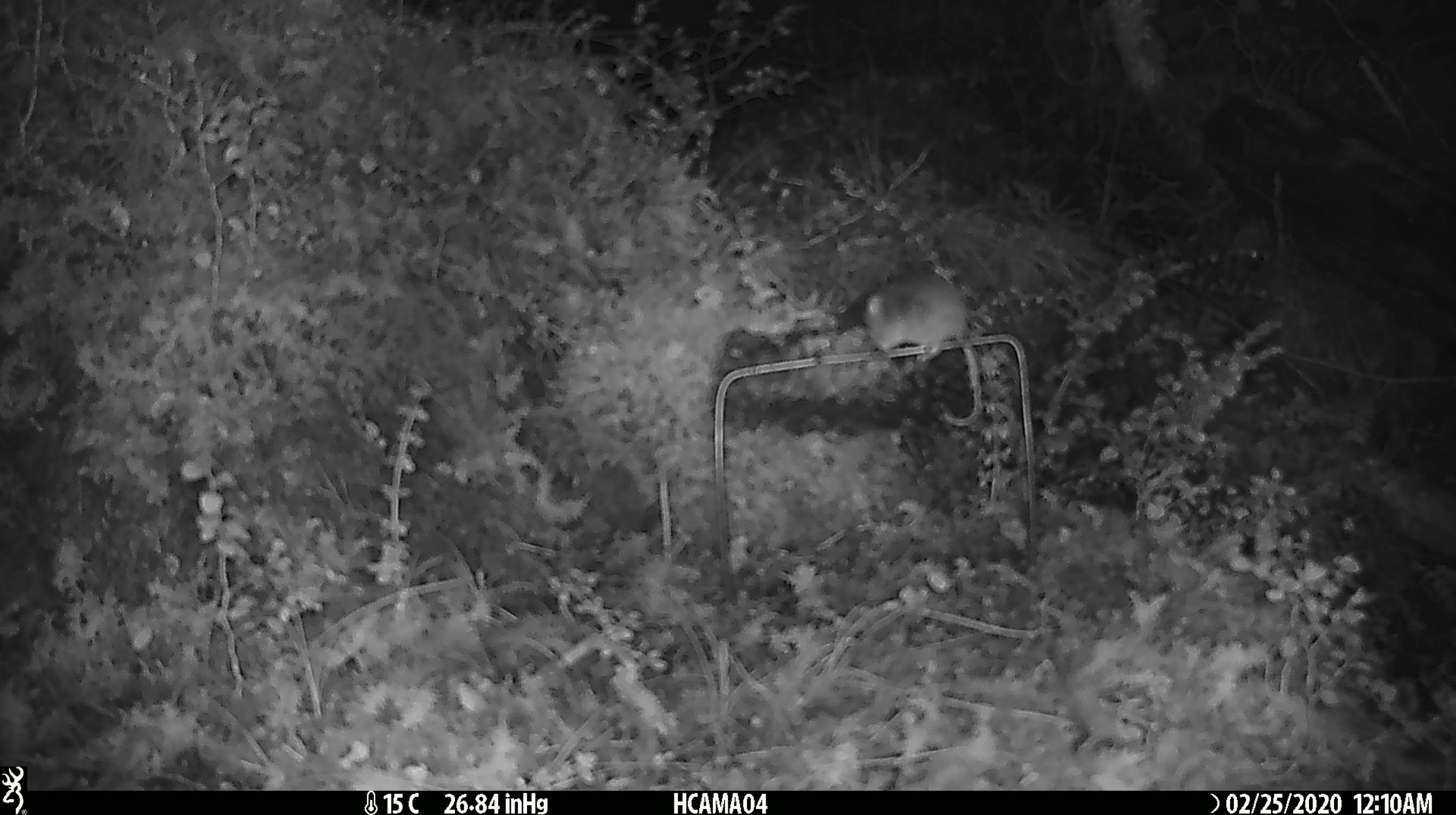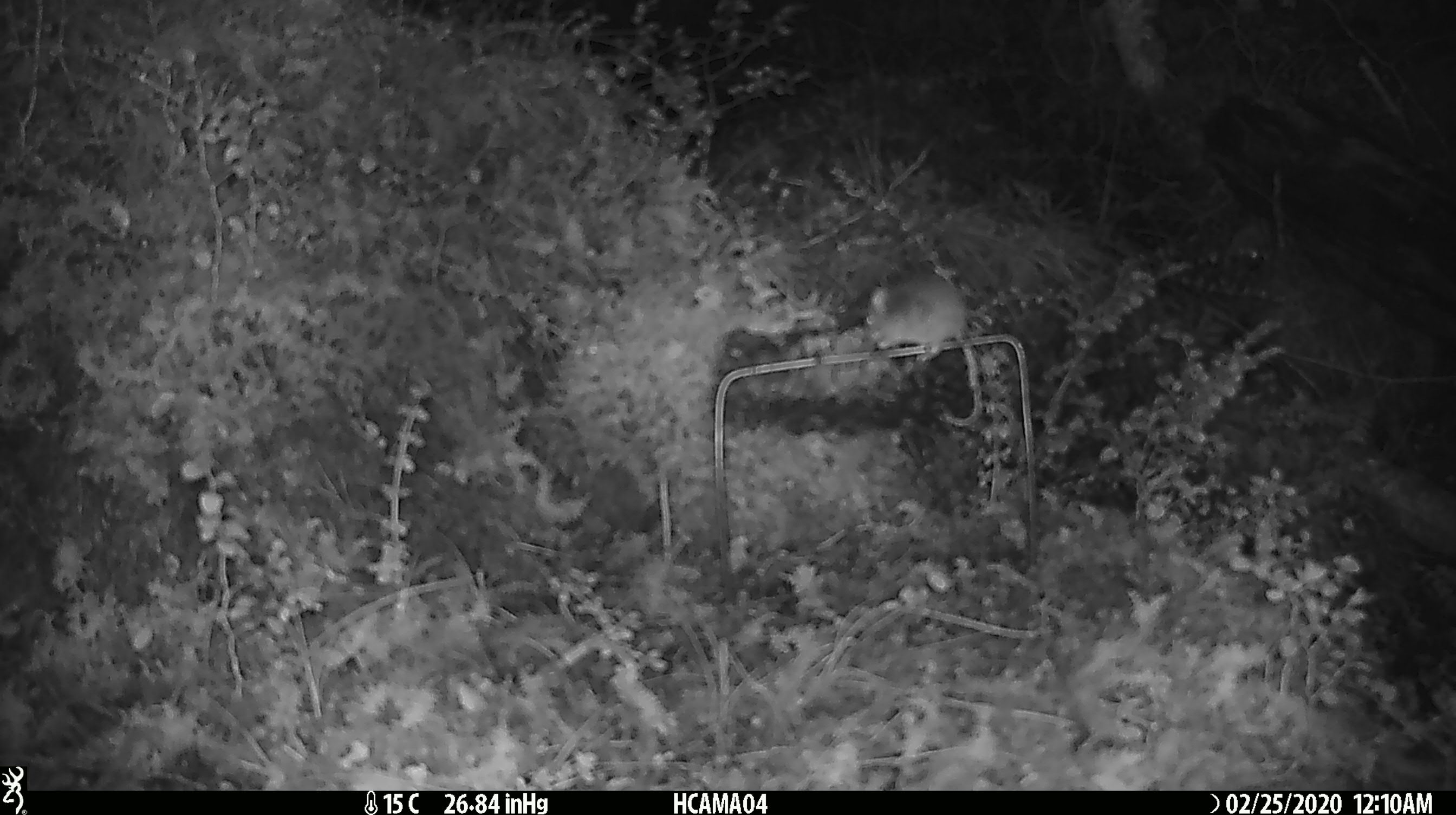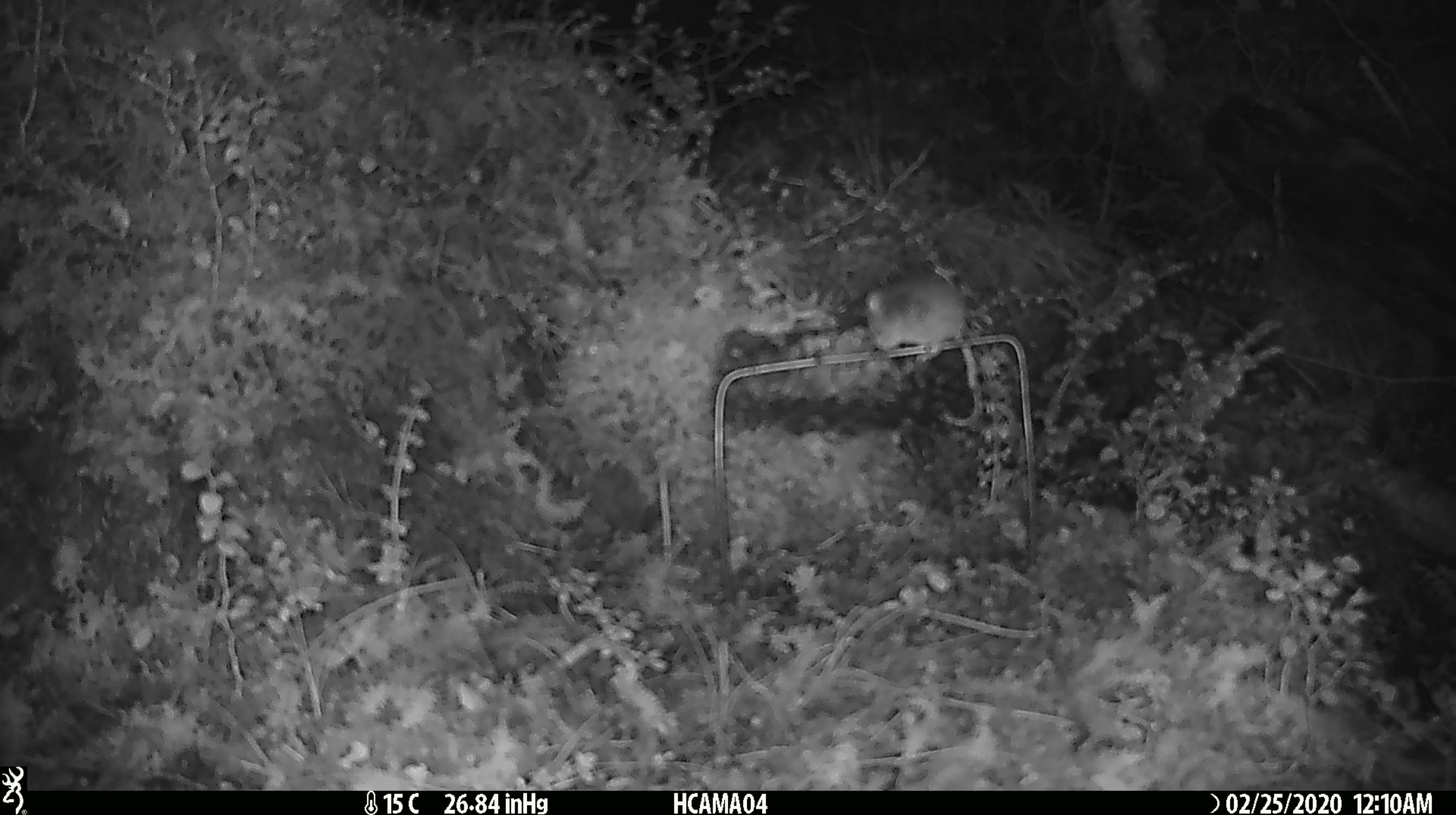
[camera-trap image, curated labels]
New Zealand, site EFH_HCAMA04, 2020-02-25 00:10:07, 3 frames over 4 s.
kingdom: Animalia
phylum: Chordata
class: Mammalia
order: Rodentia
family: Muridae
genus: Mus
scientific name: Mus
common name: mouse